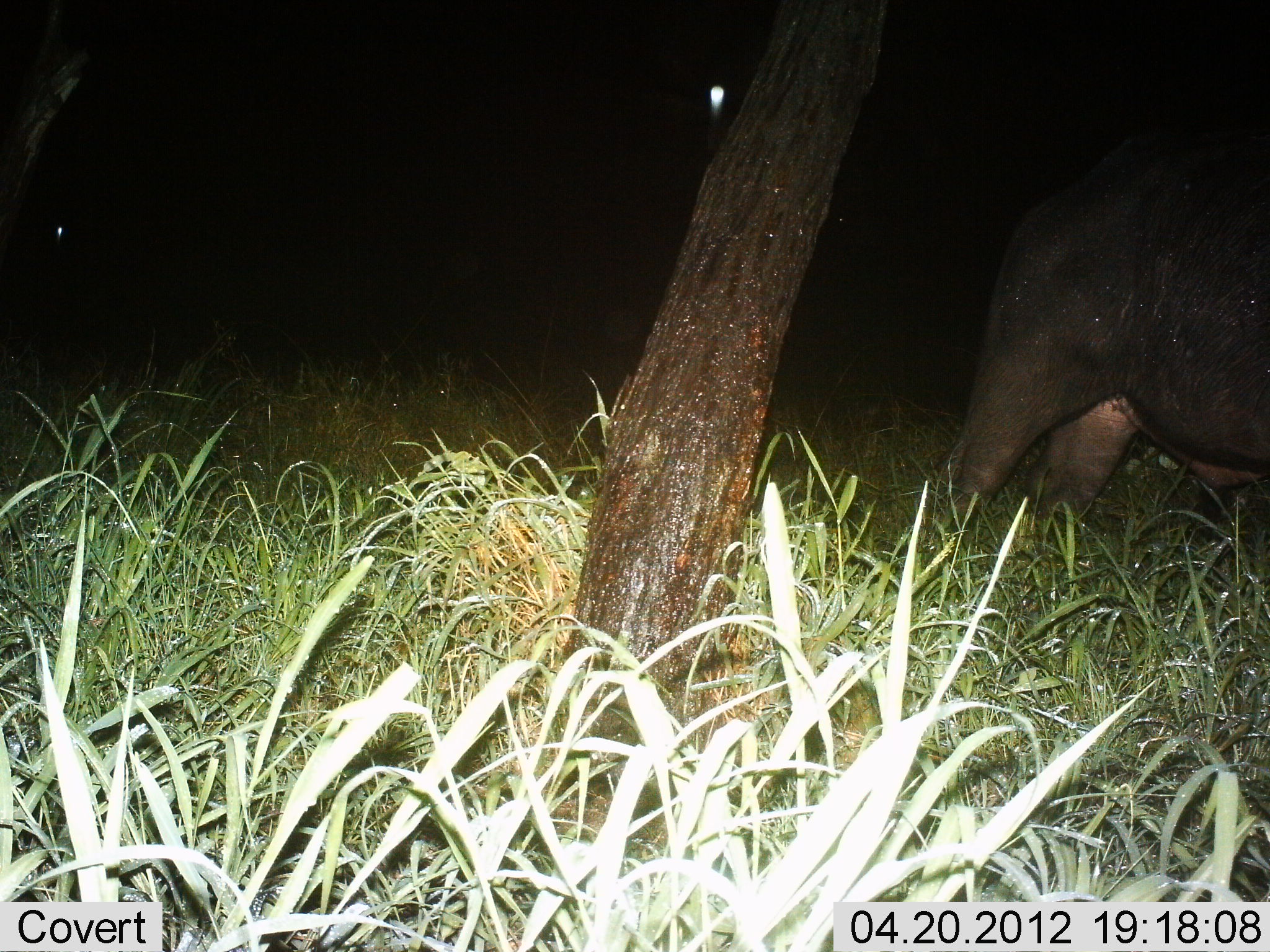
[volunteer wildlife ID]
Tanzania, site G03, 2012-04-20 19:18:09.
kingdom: Animalia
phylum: Chordata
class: Mammalia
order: Artiodactyla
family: Bovidae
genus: Syncerus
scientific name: Syncerus caffer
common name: cape buffalo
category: buffalo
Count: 1.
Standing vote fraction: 80%.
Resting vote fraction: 0%.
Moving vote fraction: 10%.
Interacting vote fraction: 0%.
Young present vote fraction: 0%.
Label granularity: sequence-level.